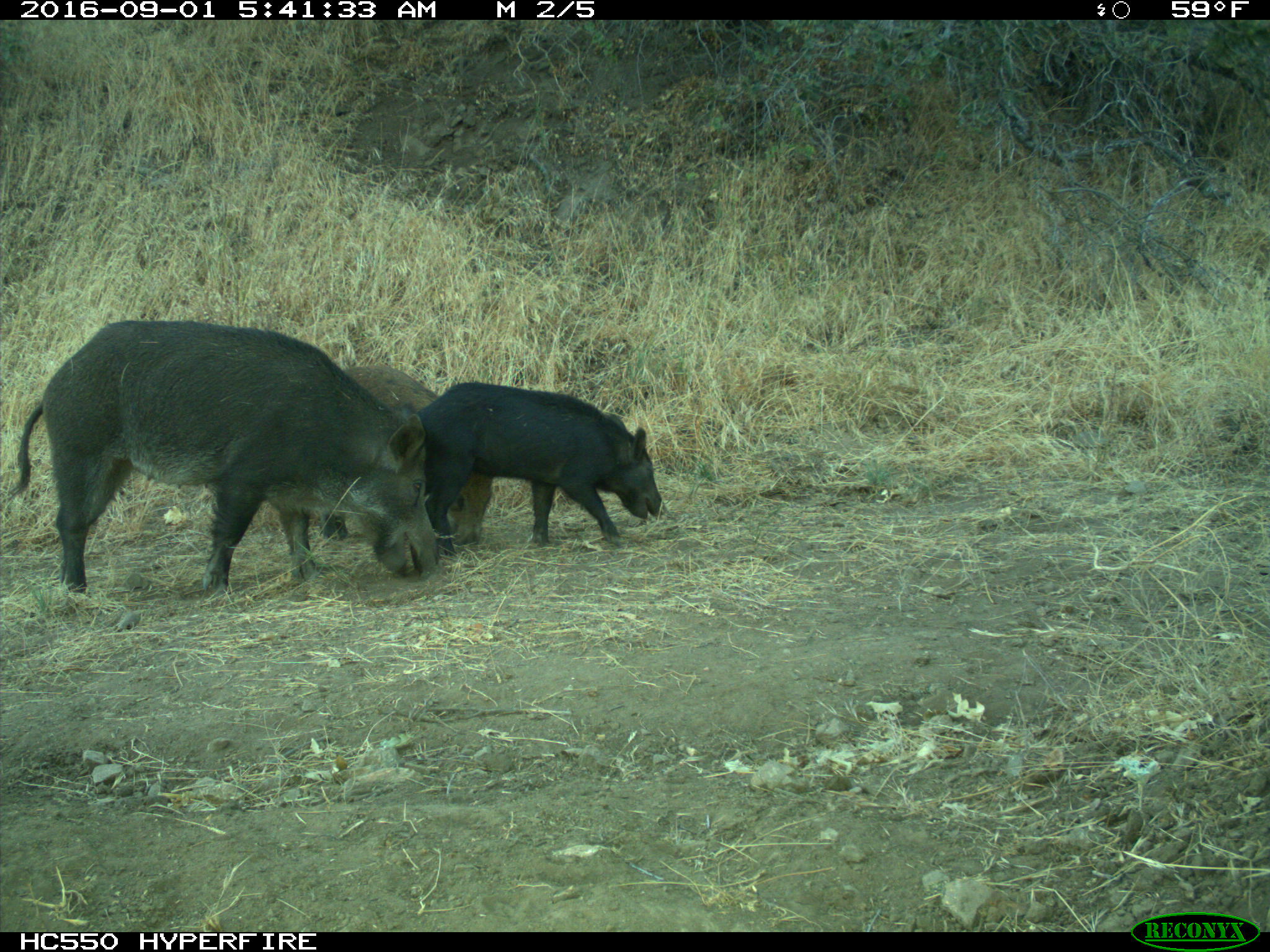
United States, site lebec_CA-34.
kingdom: Animalia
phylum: Chordata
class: Mammalia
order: Artiodactyla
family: Suidae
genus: Sus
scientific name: Sus scrofa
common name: wild boar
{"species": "Sus scrofa (wild boar)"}